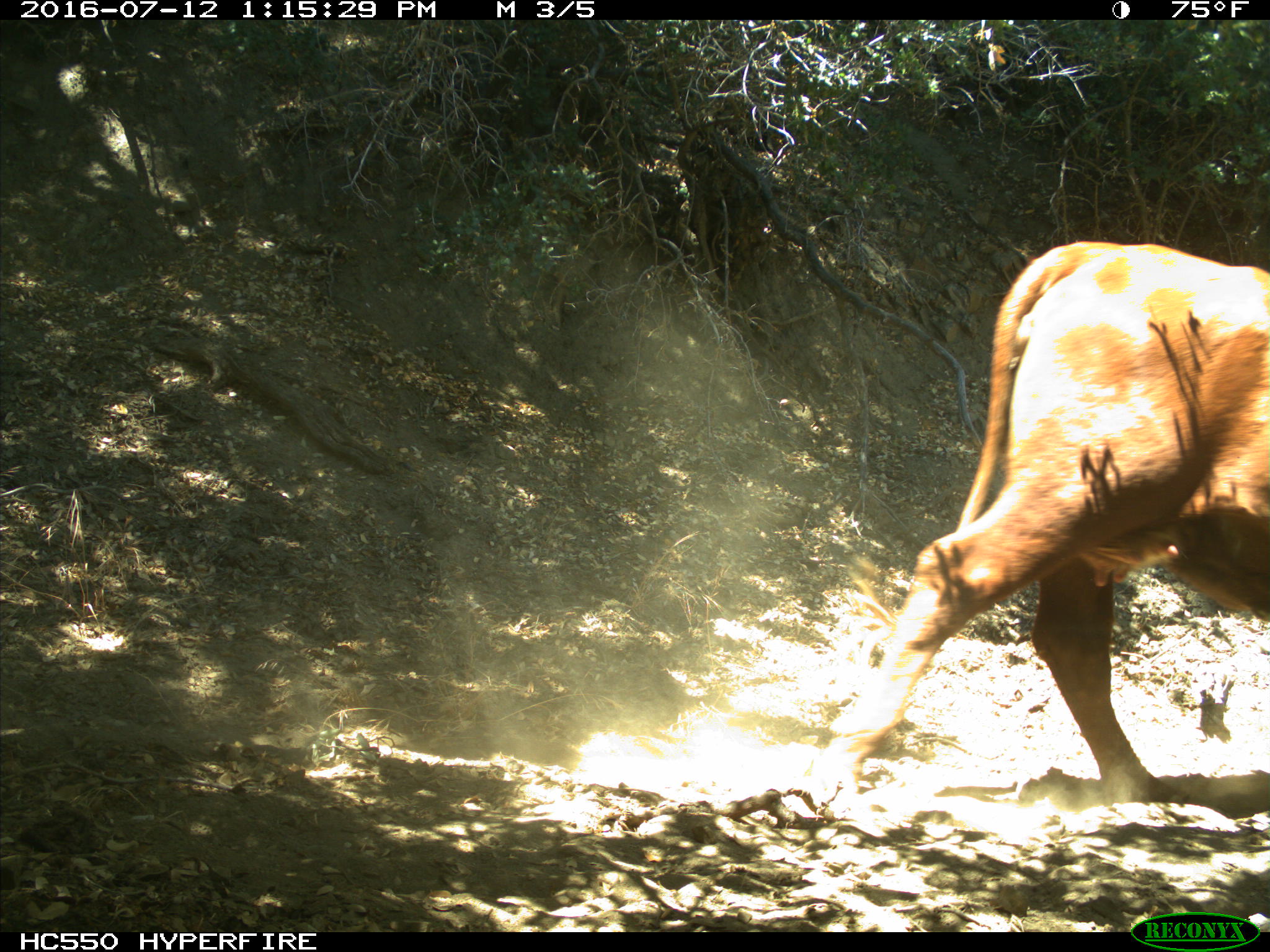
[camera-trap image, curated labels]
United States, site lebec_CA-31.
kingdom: Animalia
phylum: Chordata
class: Mammalia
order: Artiodactyla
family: Bovidae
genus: Bos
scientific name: Bos taurus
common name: domestic cow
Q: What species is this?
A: Bos taurus (domestic cow).